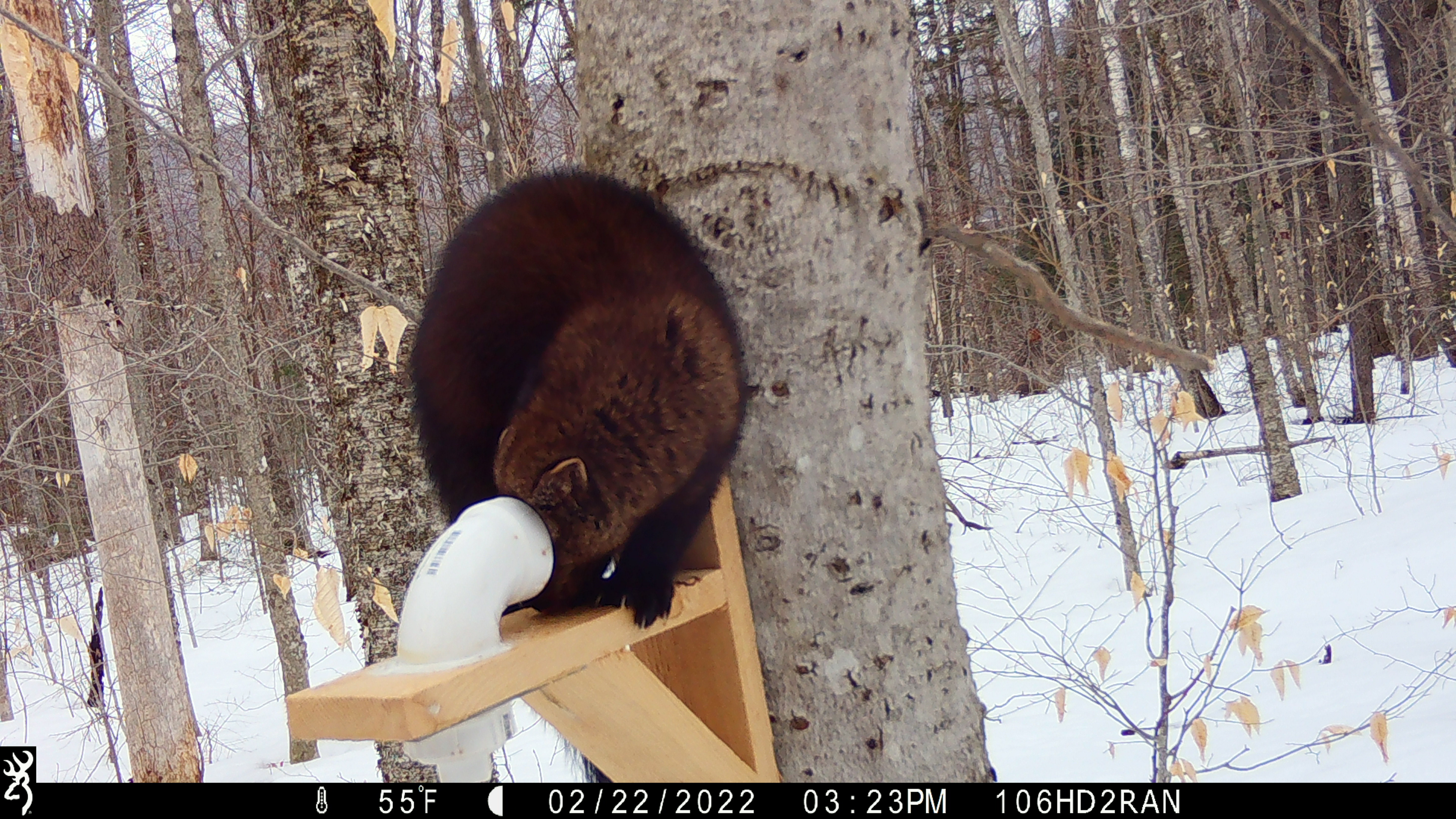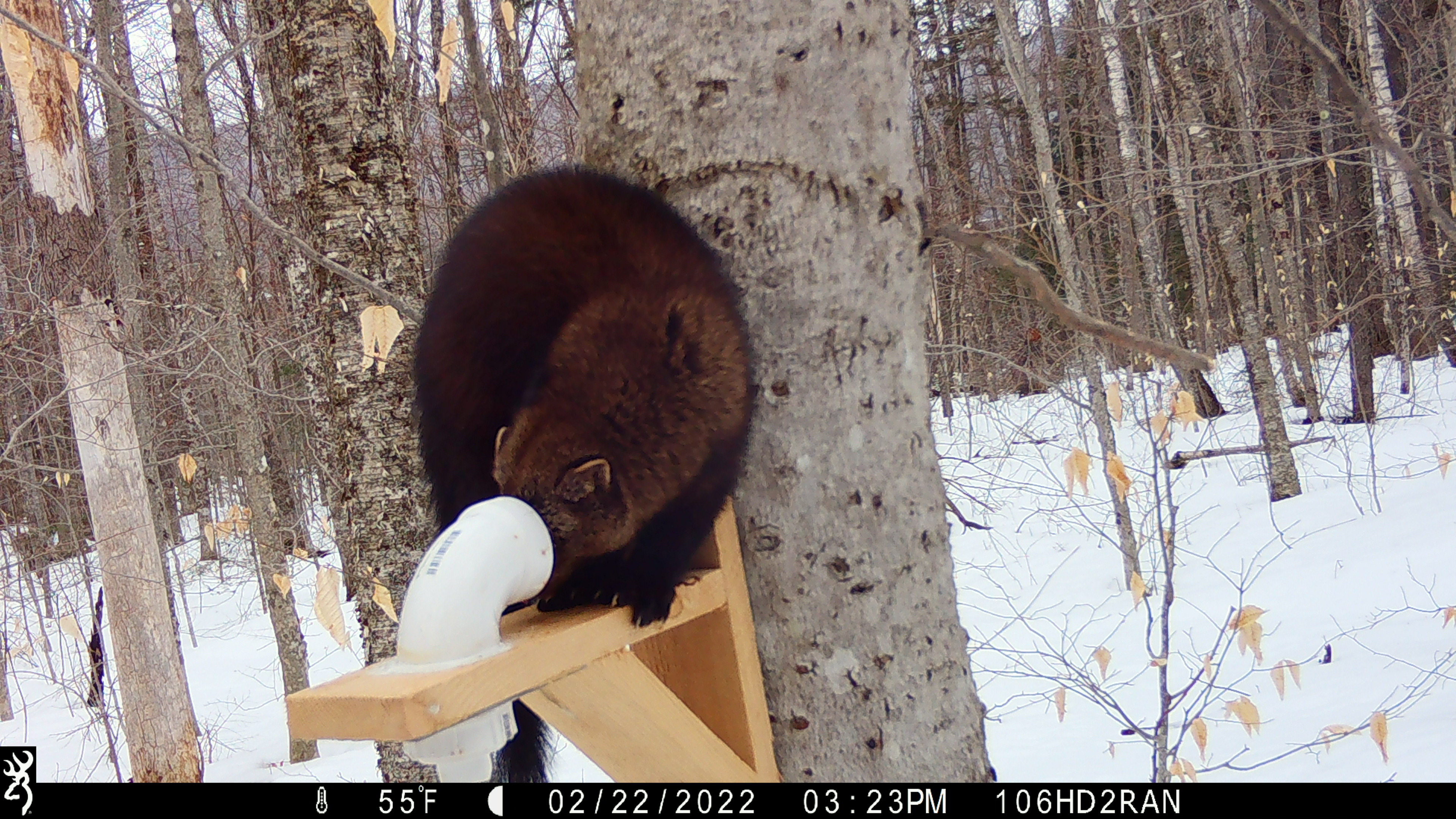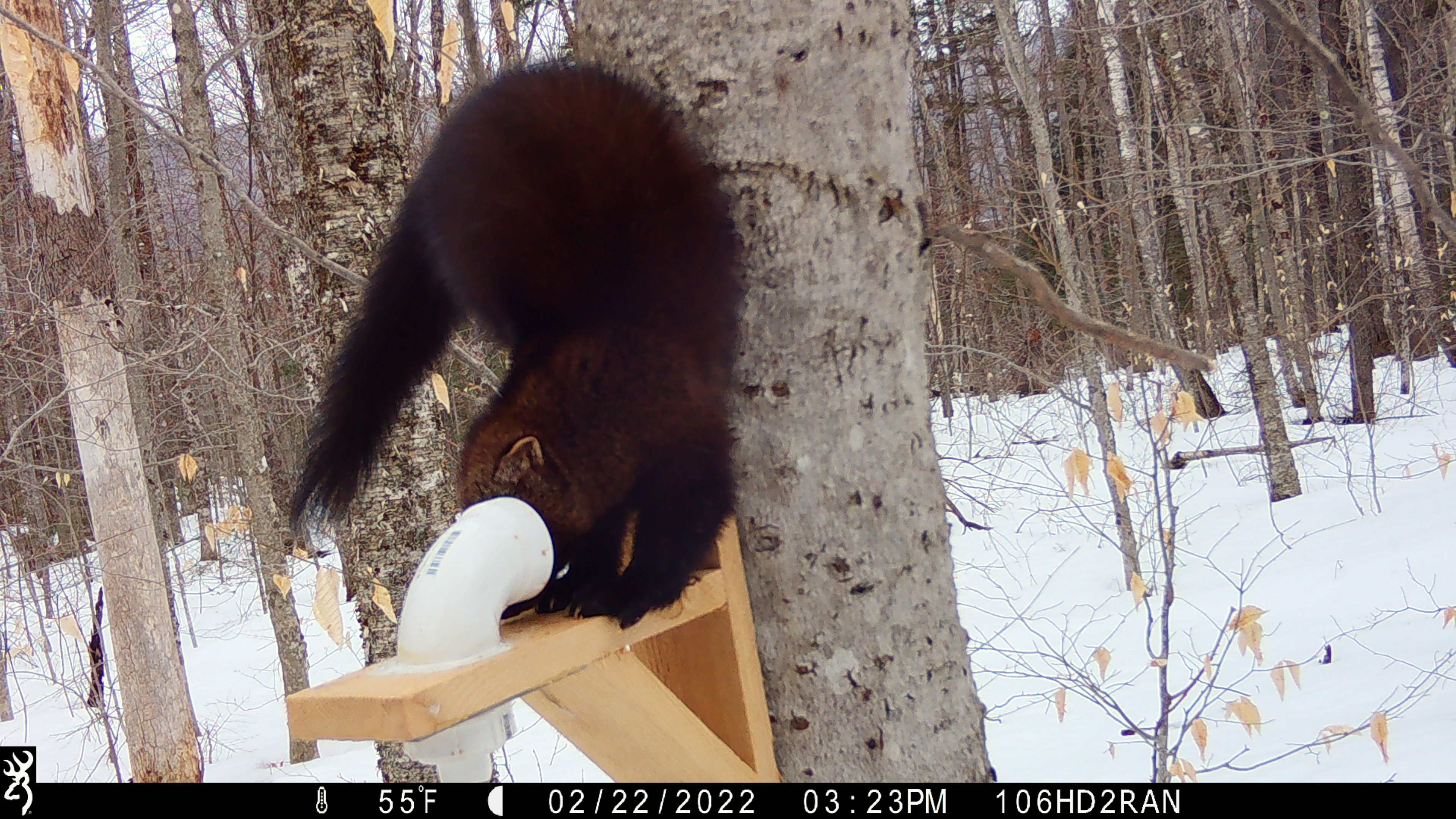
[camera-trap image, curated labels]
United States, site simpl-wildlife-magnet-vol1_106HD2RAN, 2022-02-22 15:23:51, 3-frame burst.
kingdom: Animalia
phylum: Chordata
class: Mammalia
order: Carnivora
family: Mustelidae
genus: Pekania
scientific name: Pekania pennanti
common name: fisher